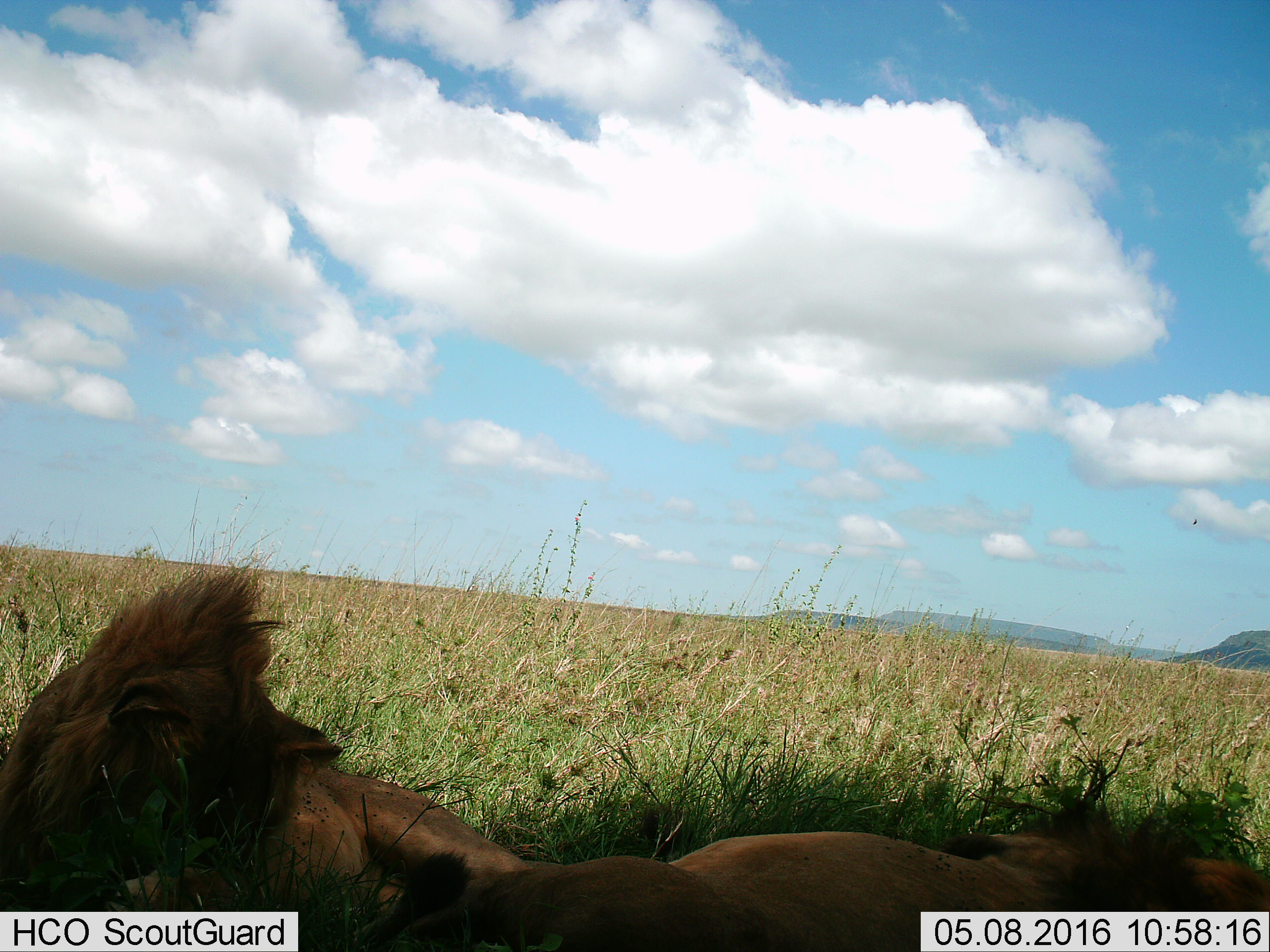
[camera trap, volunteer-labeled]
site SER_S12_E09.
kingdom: Animalia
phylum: Chordata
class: Mammalia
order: Carnivora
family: Felidae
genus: Panthera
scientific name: Panthera leo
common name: lion male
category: lionmale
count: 2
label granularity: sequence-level